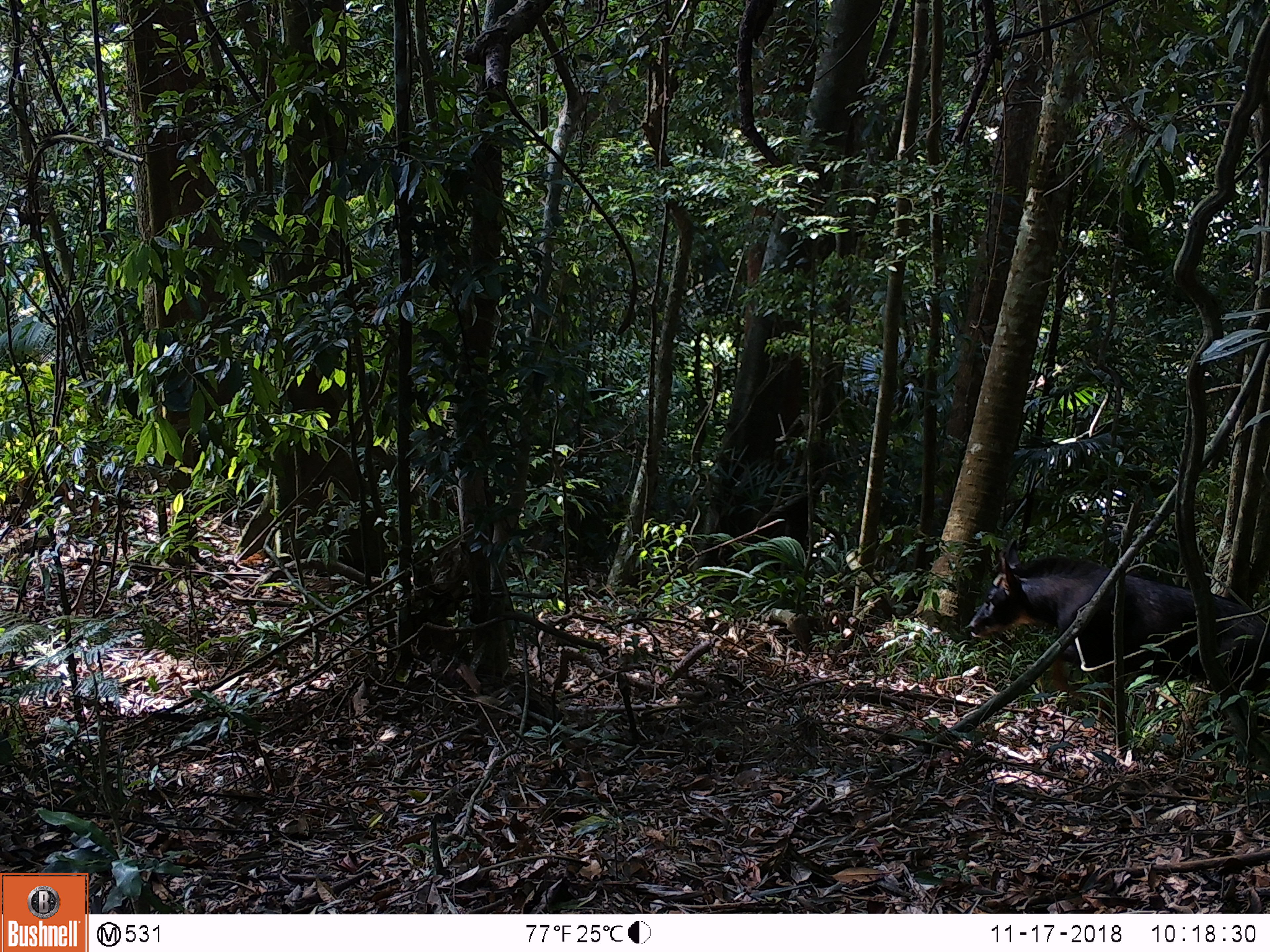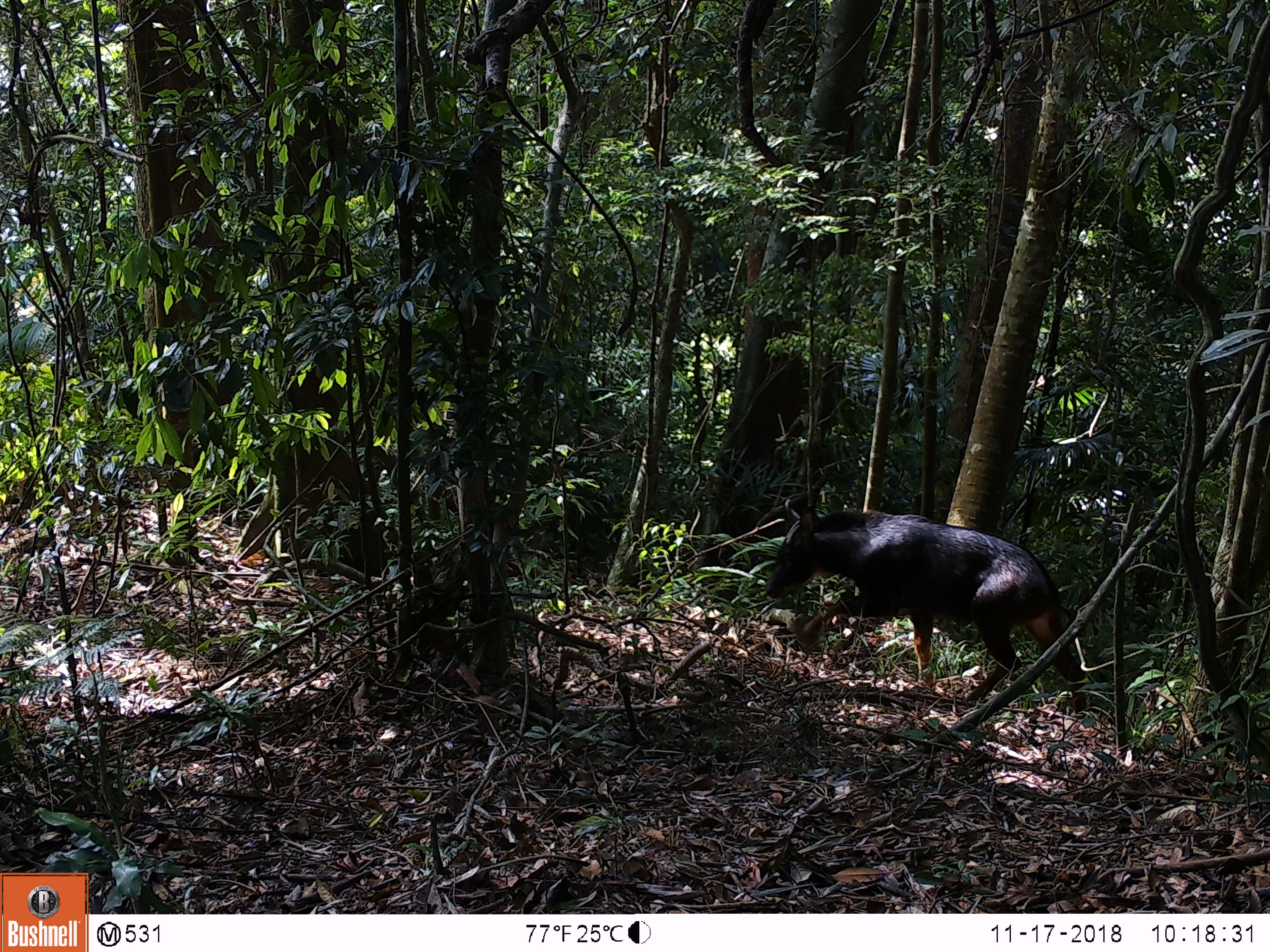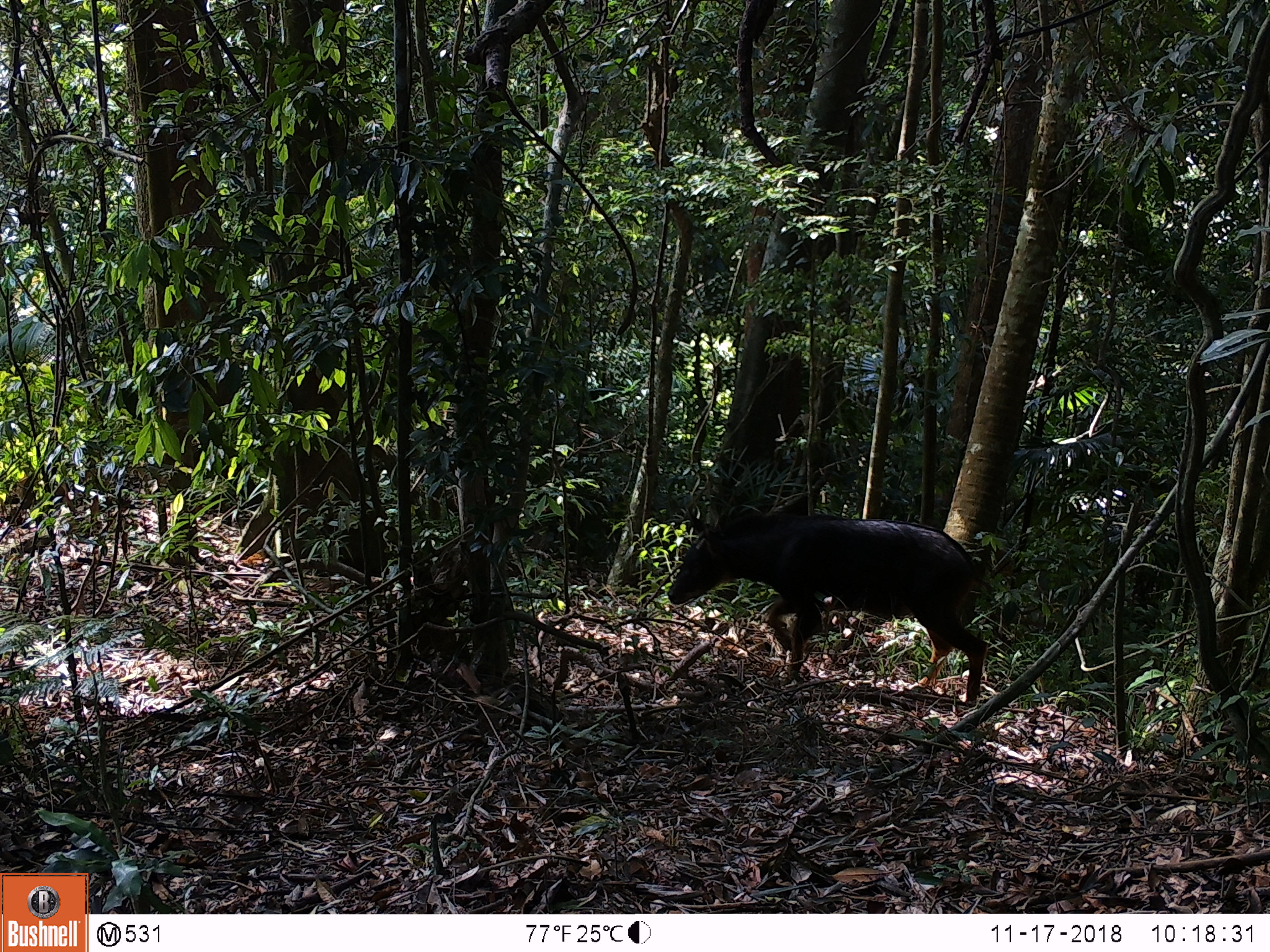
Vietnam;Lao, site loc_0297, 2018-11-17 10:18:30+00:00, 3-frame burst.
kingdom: Animalia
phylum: Chordata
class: Mammalia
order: Artiodactyla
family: Bovidae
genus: Capricornis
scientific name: Capricornis sumatraensis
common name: chinese serow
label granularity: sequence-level